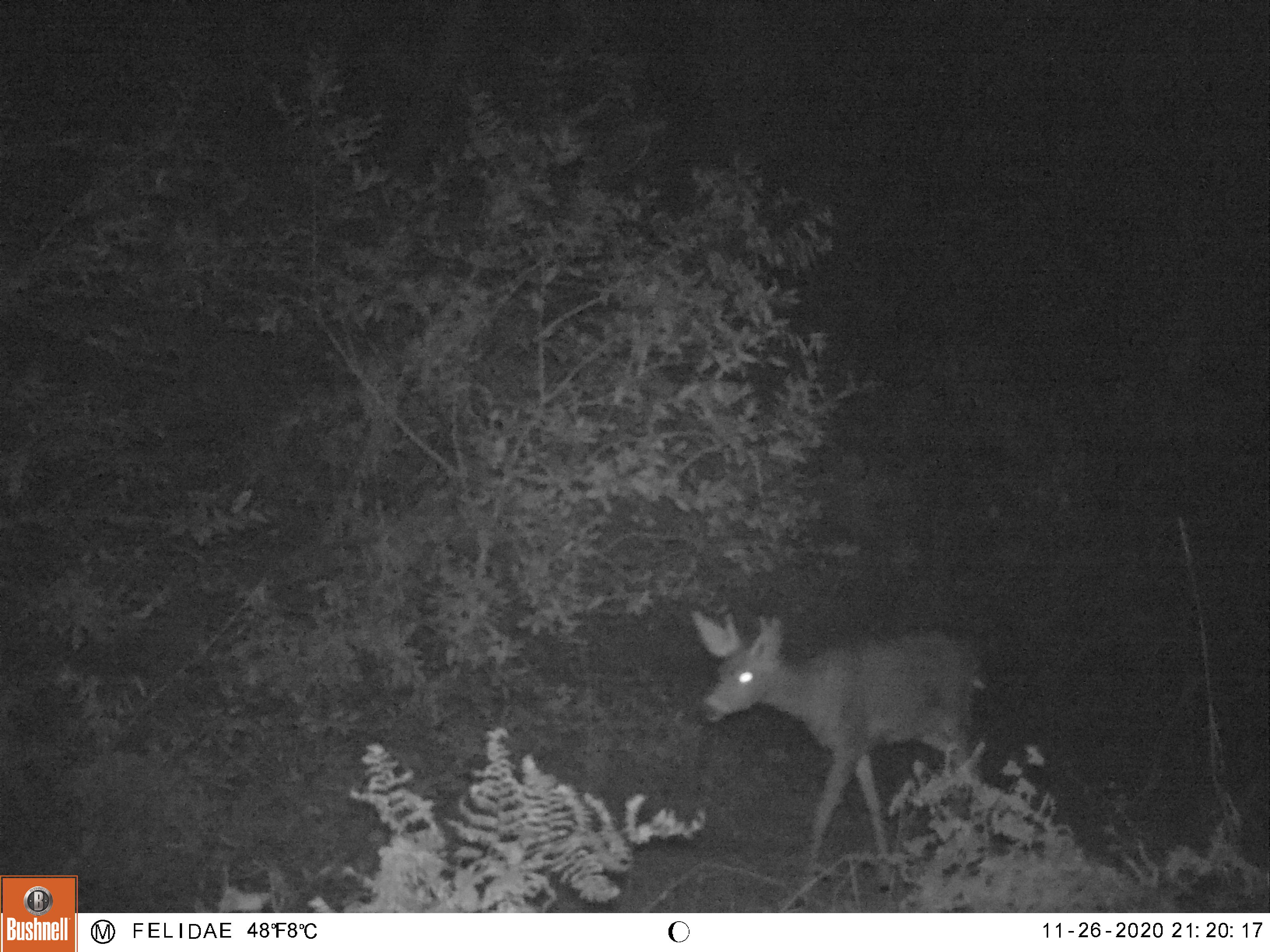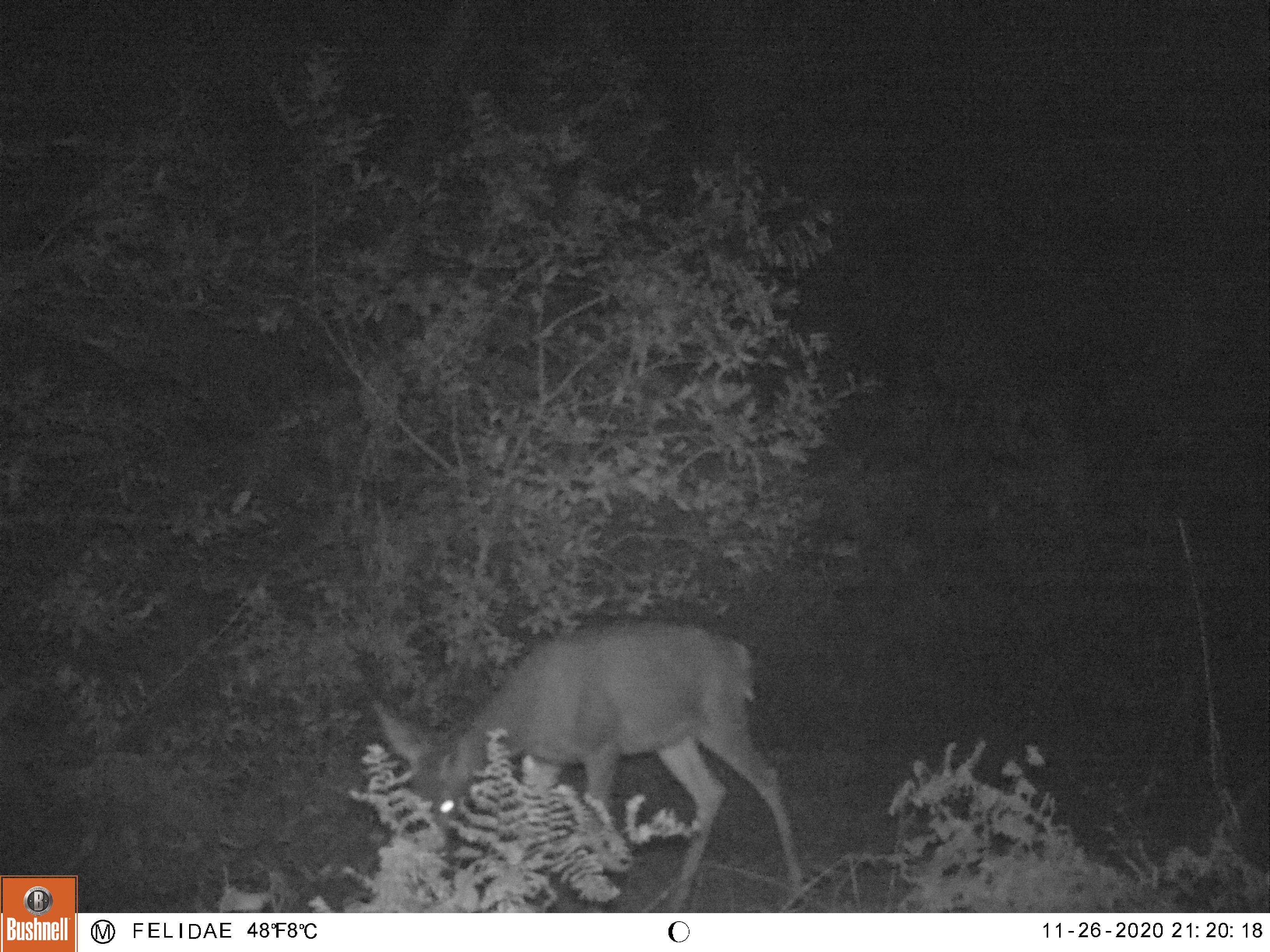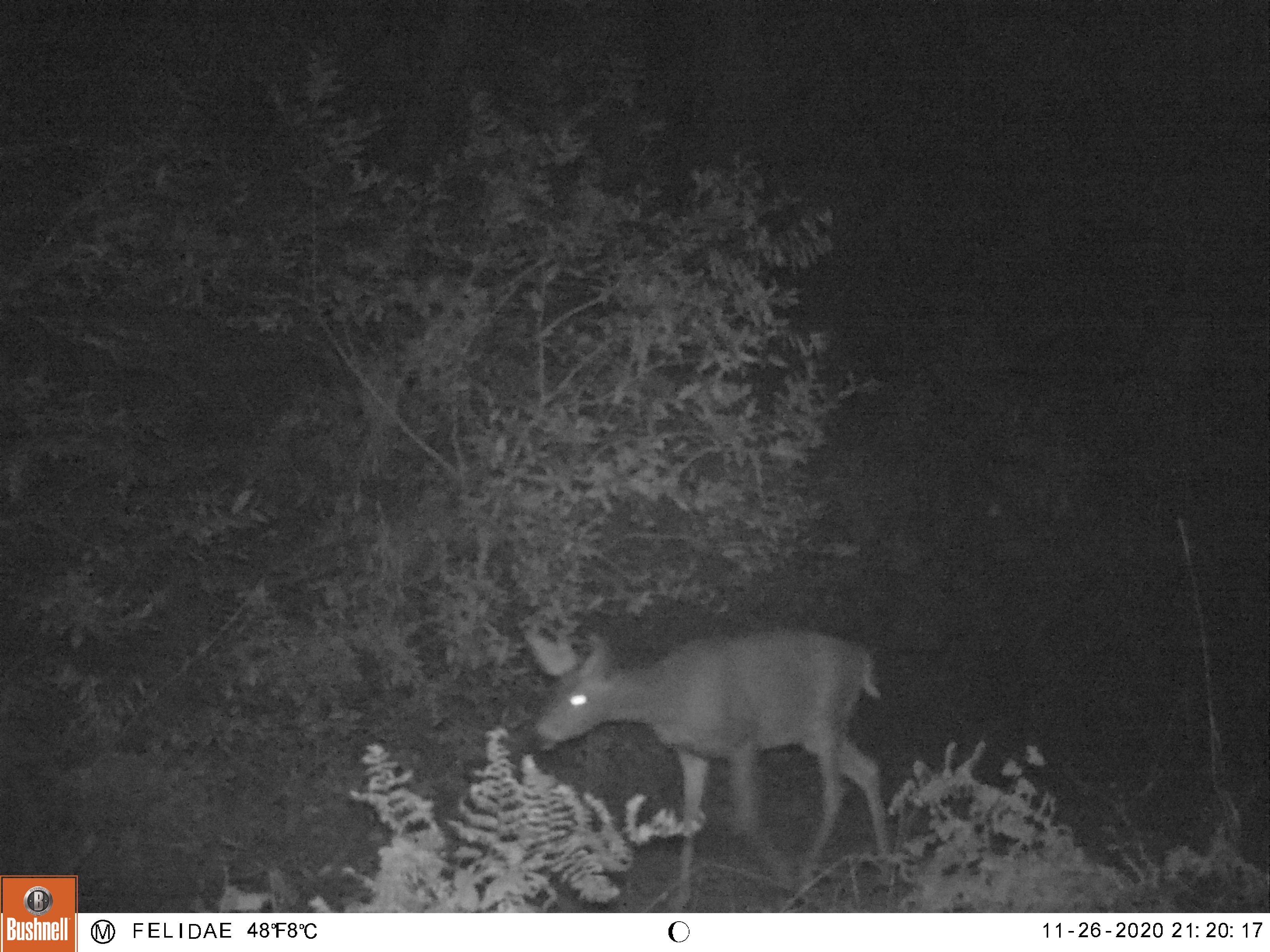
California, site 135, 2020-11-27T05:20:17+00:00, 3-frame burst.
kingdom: Animalia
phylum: Chordata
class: Mammalia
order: Artiodactyla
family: Cervidae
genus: Odocoileus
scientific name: Odocoileus hemionus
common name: mule deer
Mule deer (Odocoileus hemionus).